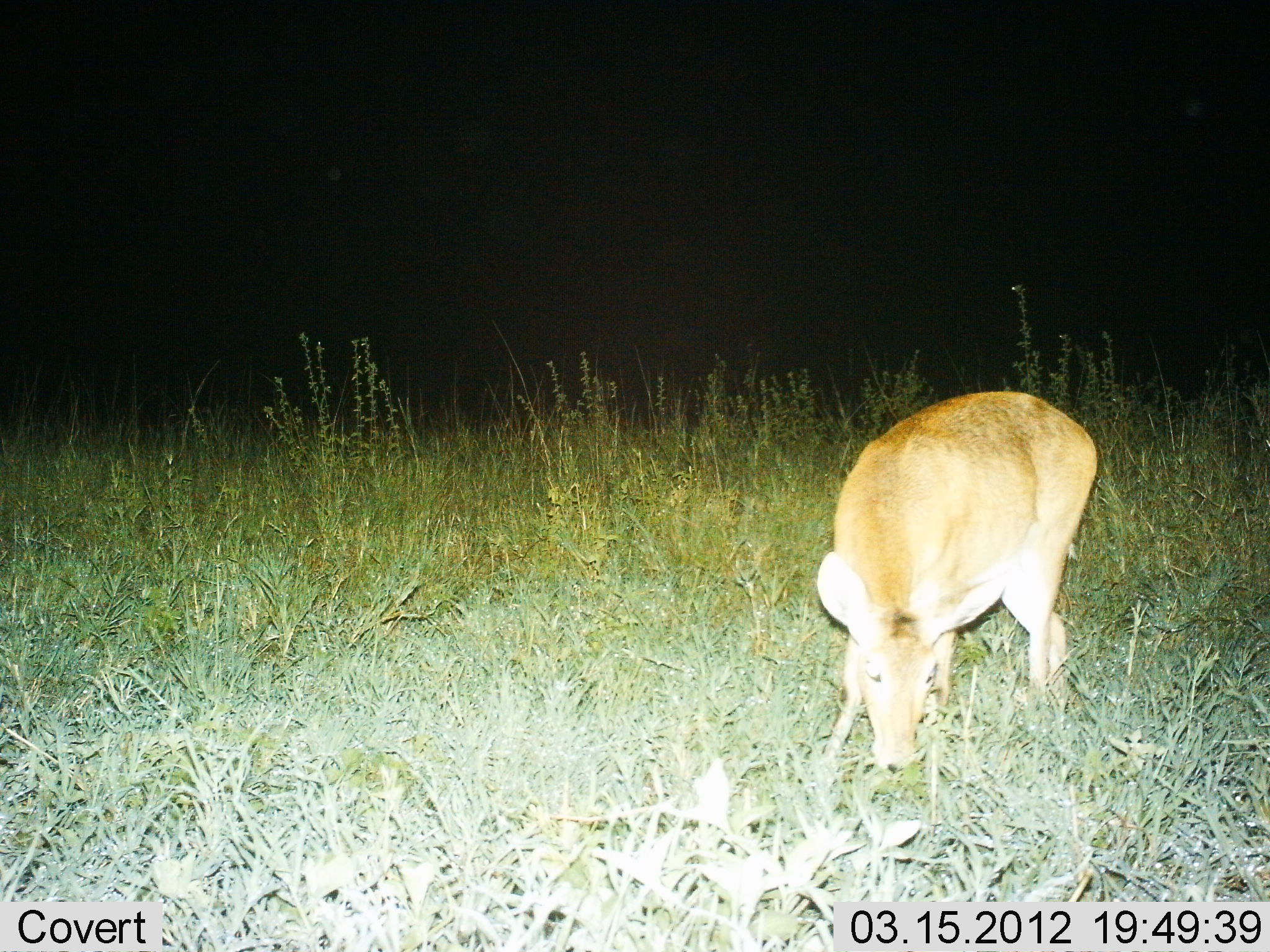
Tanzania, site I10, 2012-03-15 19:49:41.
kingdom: Animalia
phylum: Chordata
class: Mammalia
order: Artiodactyla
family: Bovidae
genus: Redunca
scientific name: Redunca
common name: reedbuck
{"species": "reedbuck (Redunca)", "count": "1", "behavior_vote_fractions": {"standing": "23%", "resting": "0%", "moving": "0%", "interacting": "0%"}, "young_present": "0%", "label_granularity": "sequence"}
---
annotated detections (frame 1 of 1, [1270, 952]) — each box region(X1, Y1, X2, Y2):
animal: region(811, 389, 1102, 800)